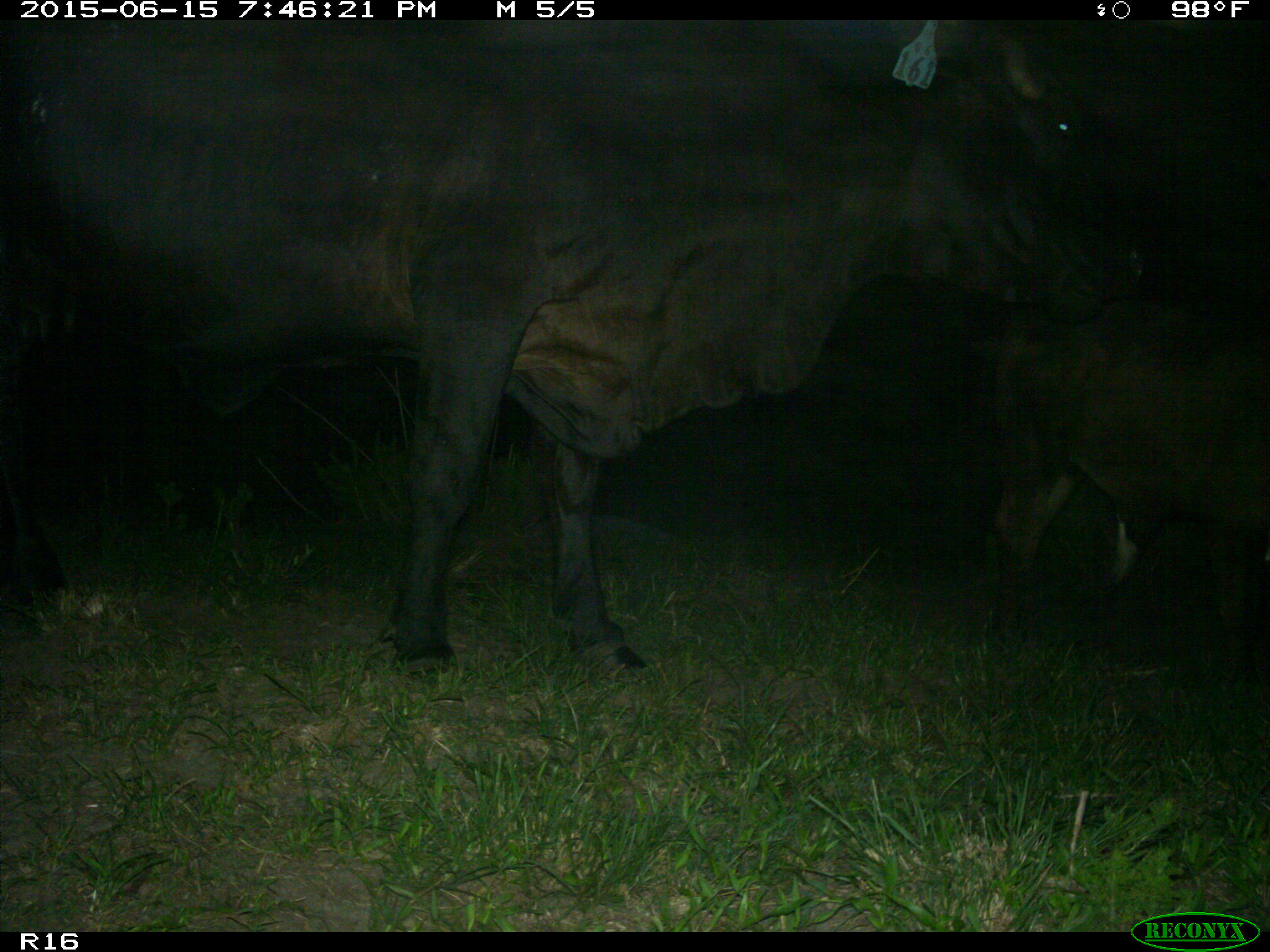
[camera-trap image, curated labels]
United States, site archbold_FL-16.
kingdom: Animalia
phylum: Chordata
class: Mammalia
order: Artiodactyla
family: Bovidae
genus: Bos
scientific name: Bos taurus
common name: domestic cow